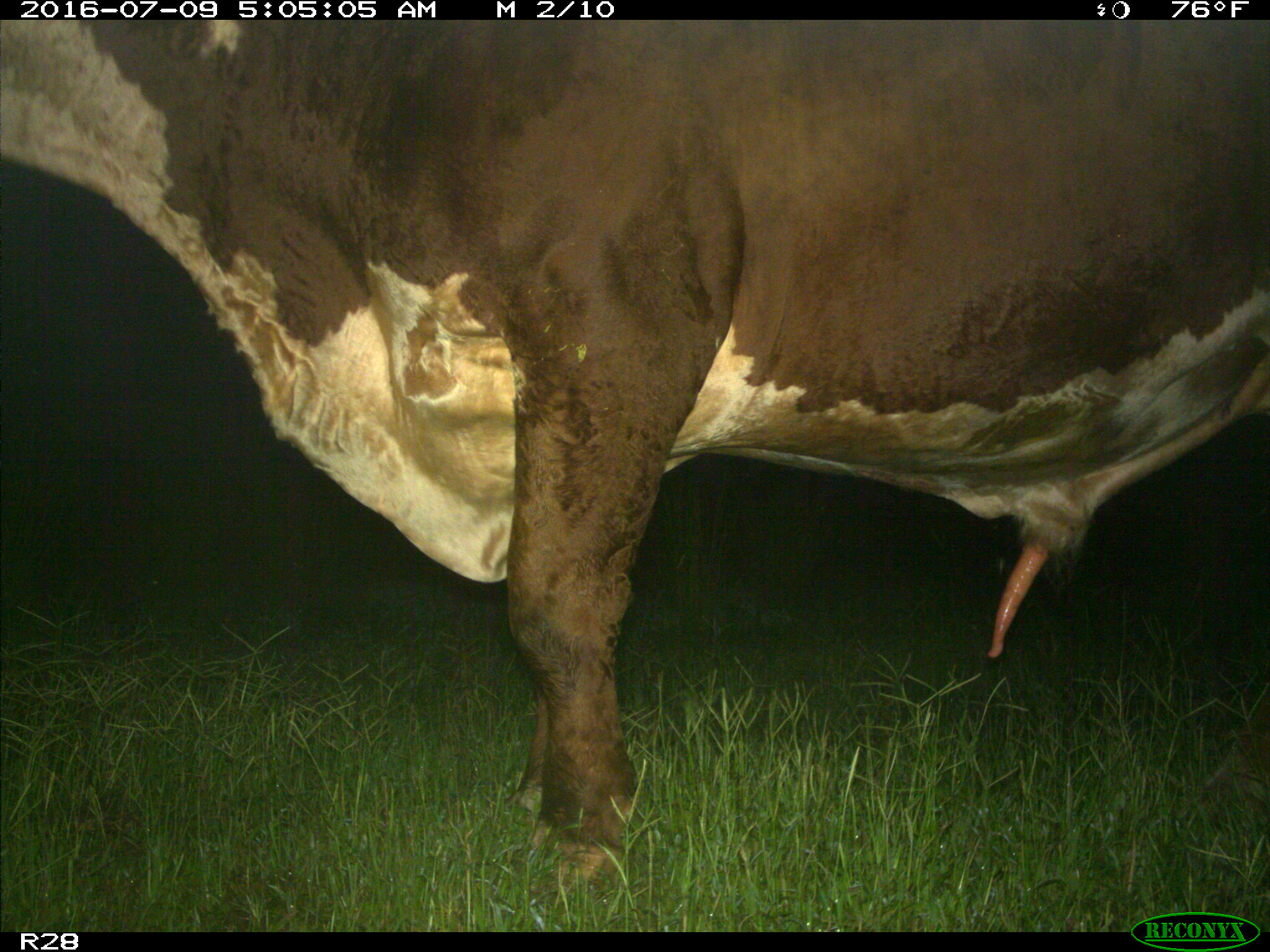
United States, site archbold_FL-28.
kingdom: Animalia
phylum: Chordata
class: Mammalia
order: Artiodactyla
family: Bovidae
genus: Bos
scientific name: Bos taurus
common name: domestic cow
Bos taurus (domestic cow).